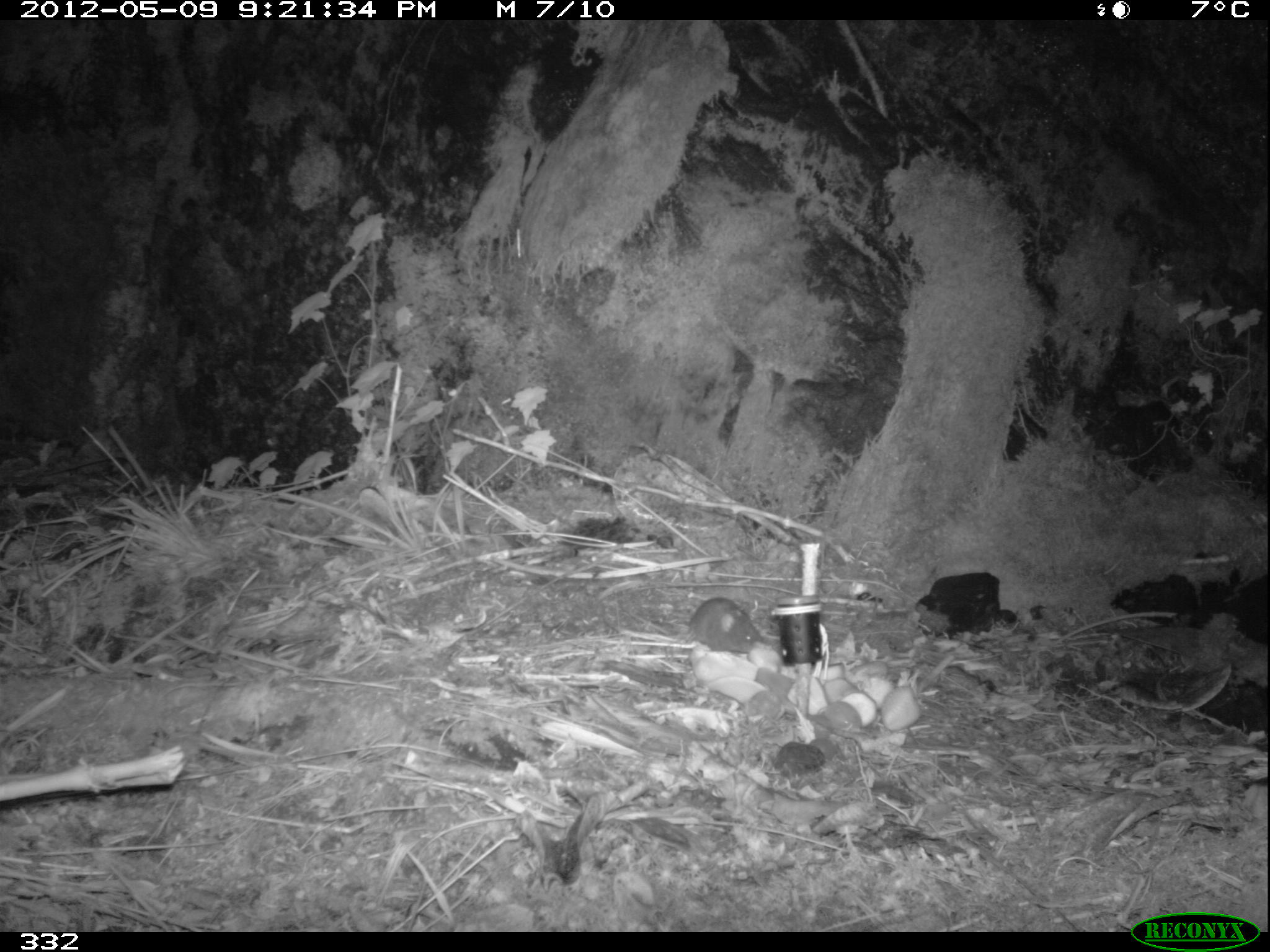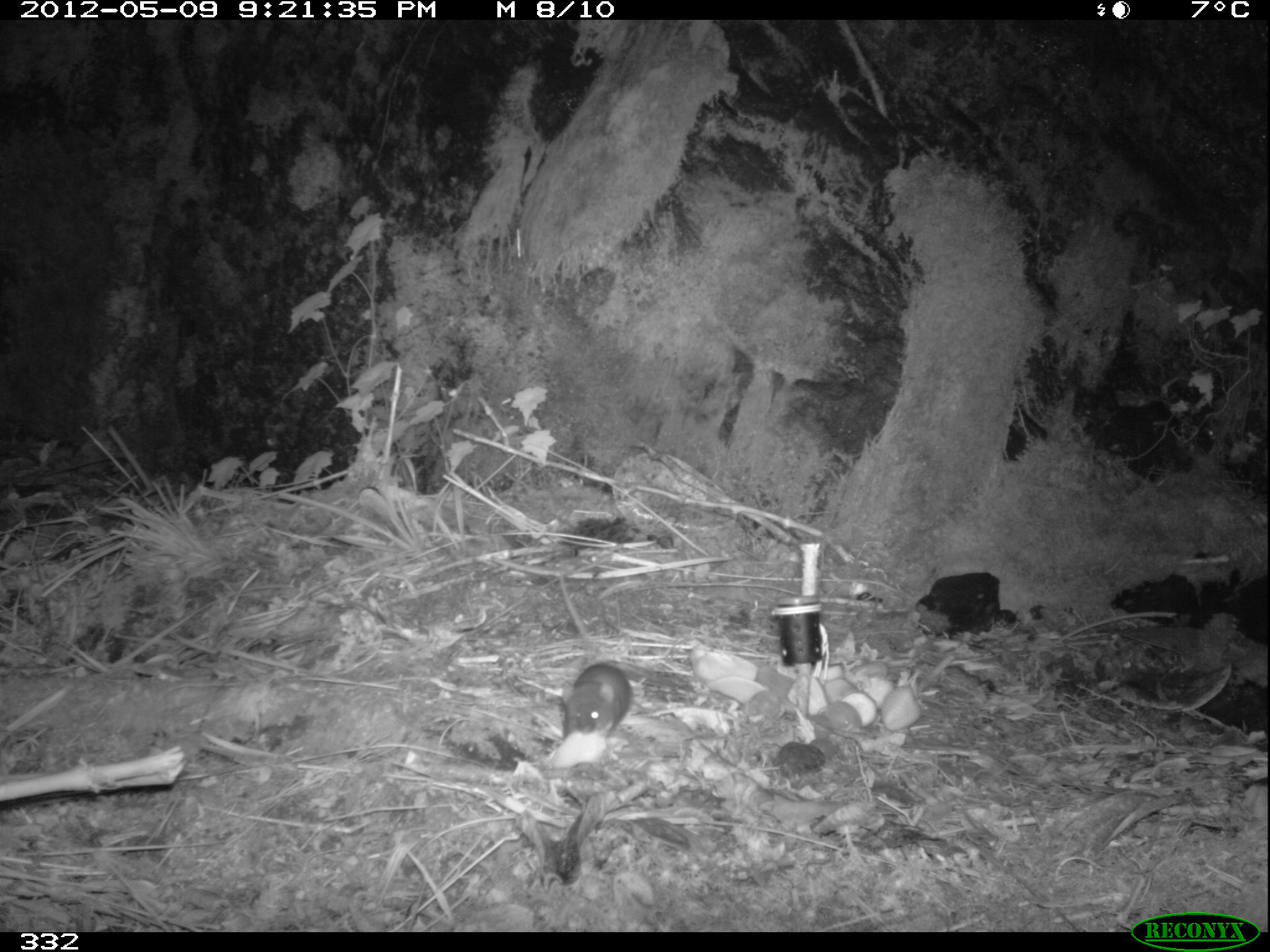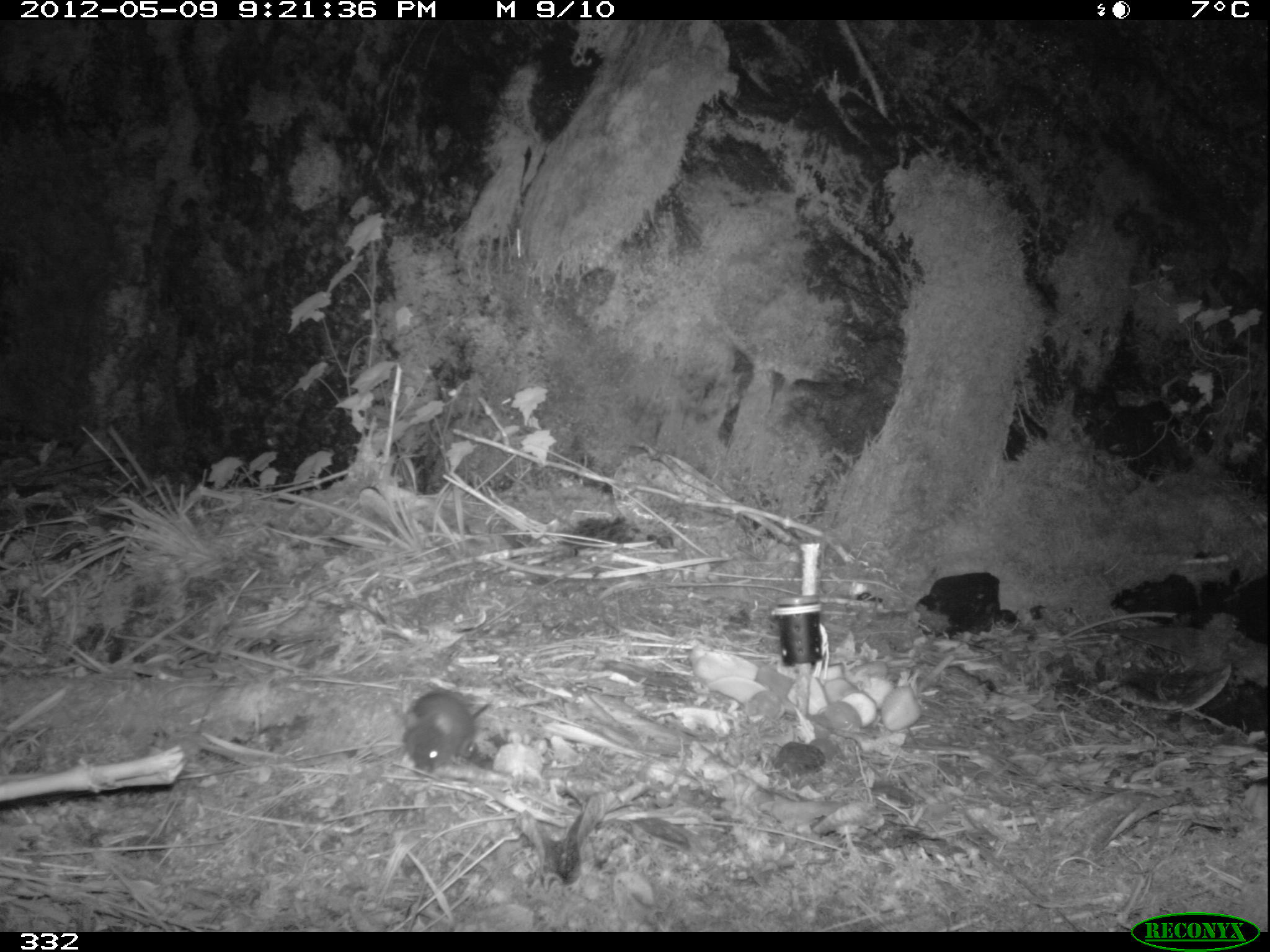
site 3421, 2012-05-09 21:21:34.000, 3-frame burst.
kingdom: Animalia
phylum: Chordata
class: Mammalia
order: Rodentia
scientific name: Rodentia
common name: rodents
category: unknown rodent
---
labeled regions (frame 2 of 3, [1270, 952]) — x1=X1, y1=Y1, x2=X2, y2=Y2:
unknown rodent: x1=560, y1=575, x2=633, y2=735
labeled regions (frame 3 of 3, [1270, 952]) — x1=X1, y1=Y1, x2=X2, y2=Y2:
unknown rodent: x1=400, y1=689, x2=491, y2=779